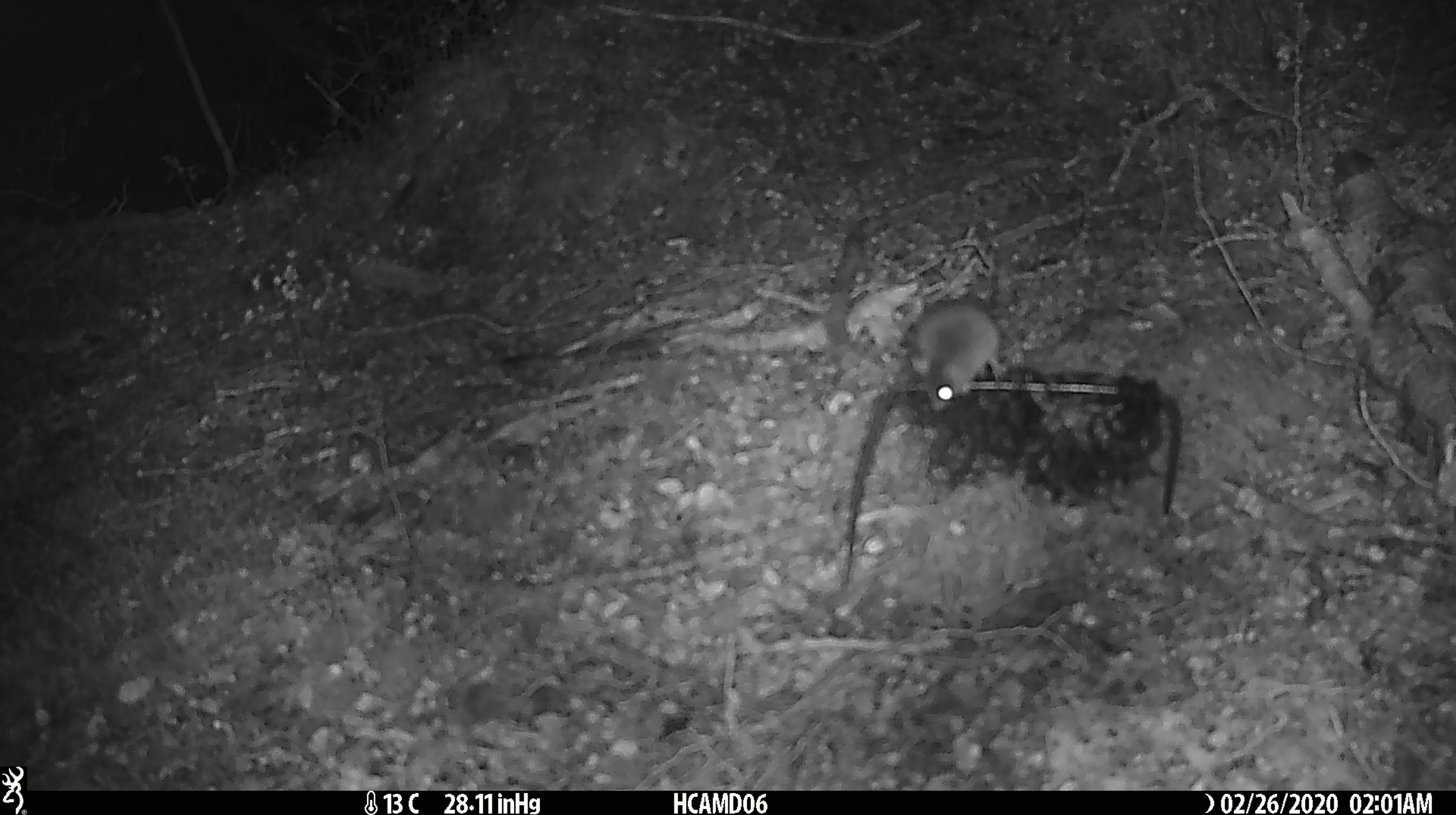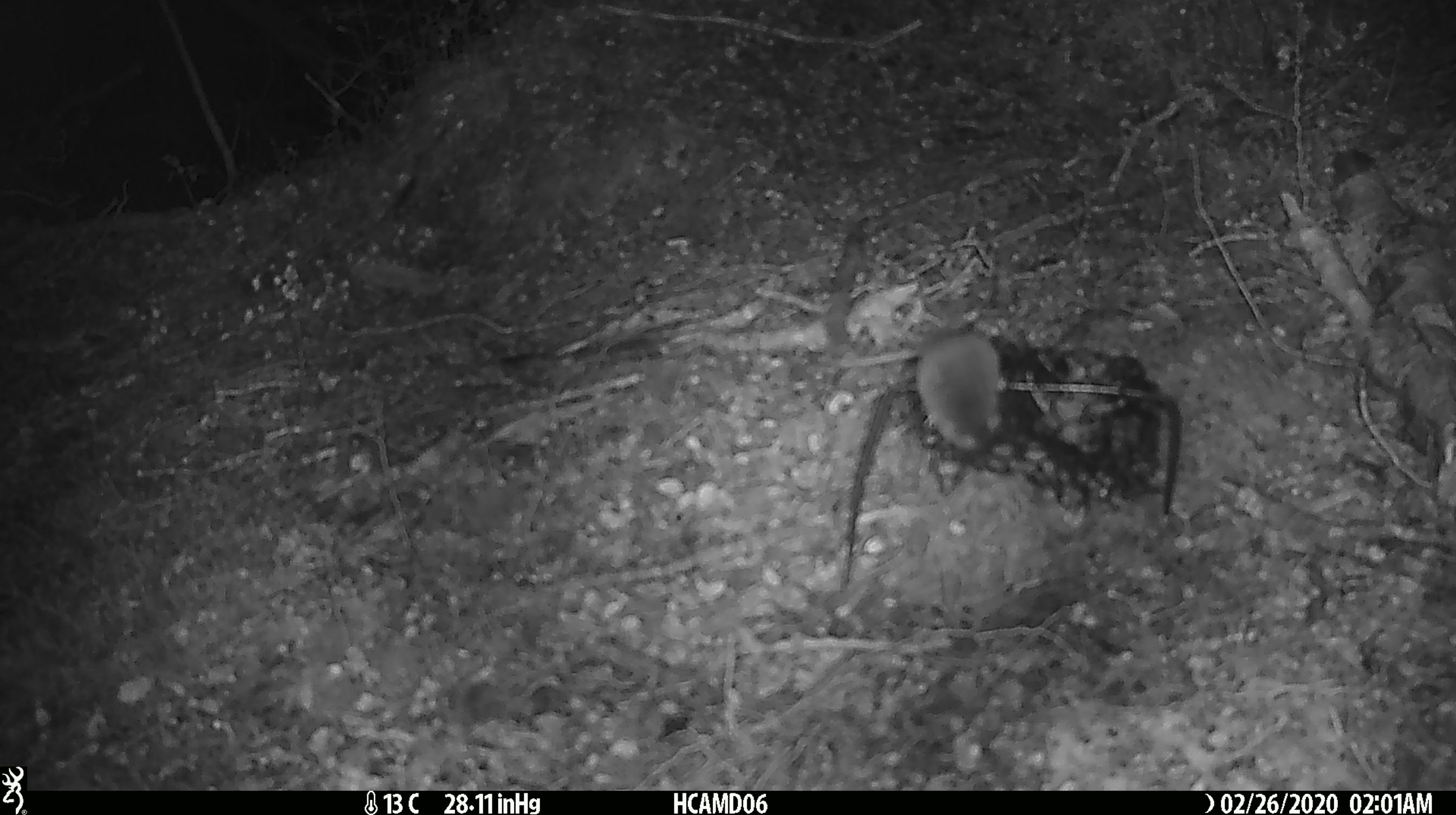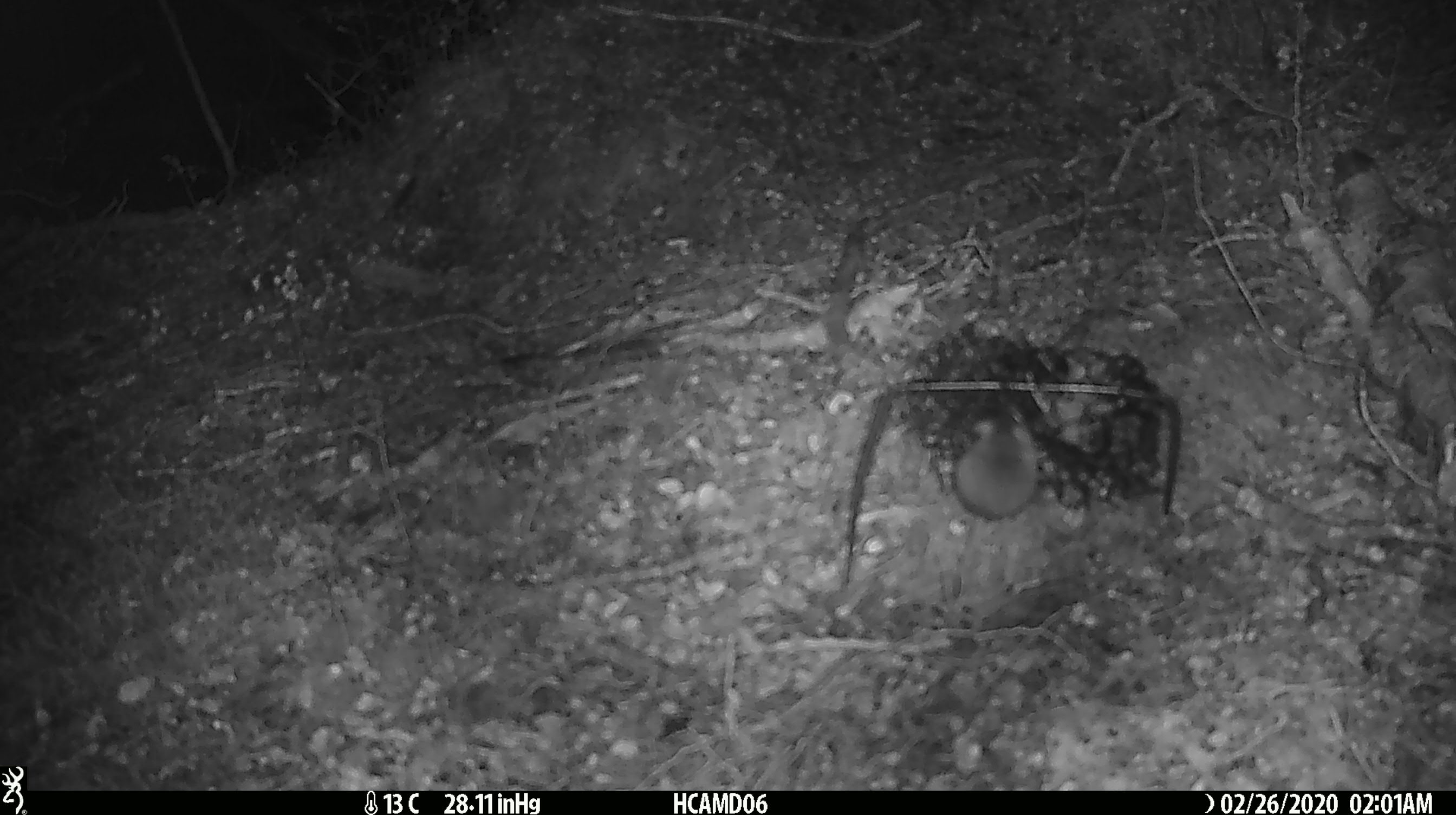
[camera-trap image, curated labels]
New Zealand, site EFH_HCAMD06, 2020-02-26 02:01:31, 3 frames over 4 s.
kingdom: Animalia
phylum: Chordata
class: Mammalia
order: Rodentia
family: Muridae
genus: Mus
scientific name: Mus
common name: mouse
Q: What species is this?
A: Mouse (Mus).